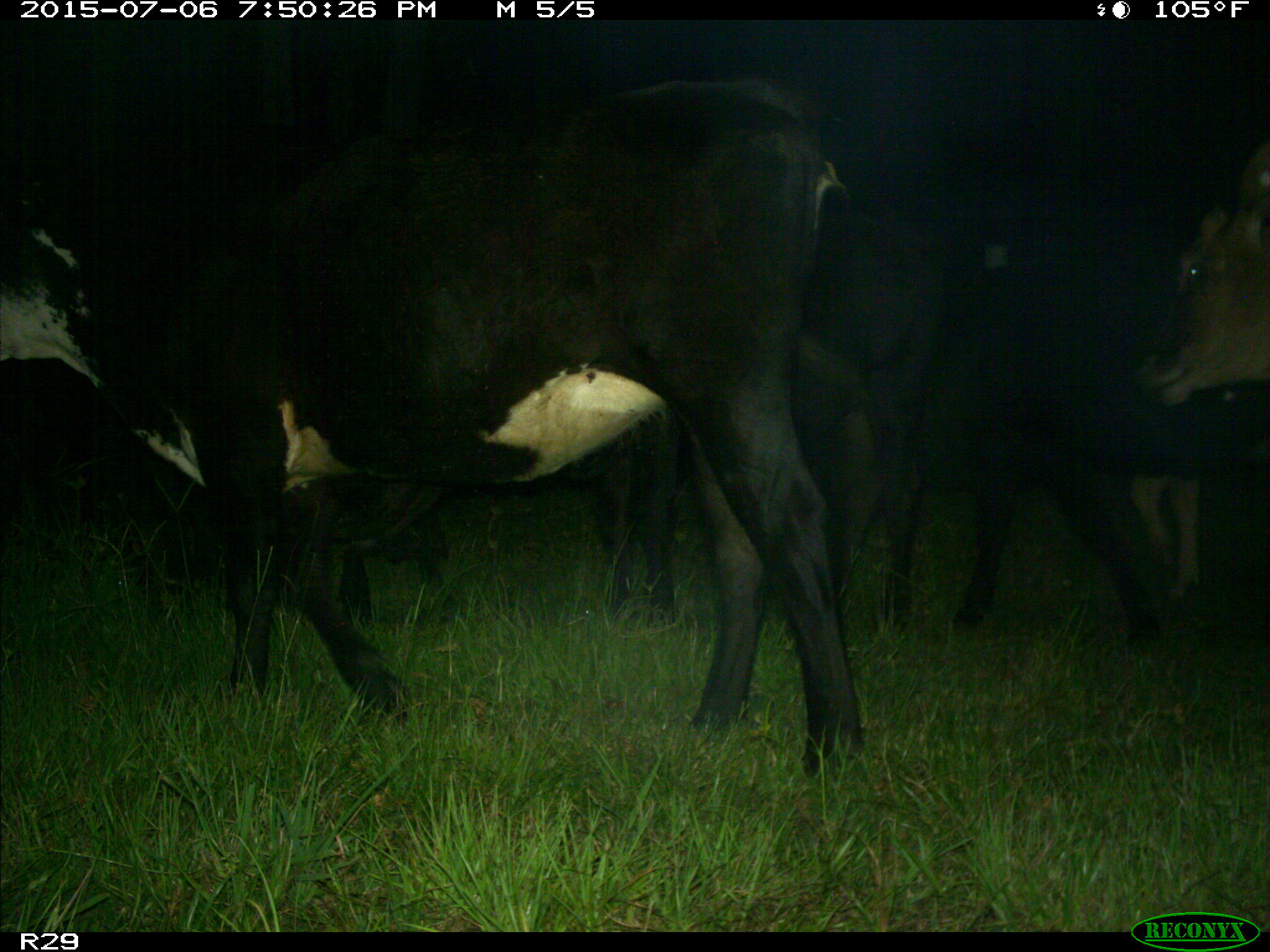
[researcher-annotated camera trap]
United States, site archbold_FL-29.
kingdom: Animalia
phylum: Chordata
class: Mammalia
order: Artiodactyla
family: Bovidae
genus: Bos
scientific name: Bos taurus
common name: domestic cow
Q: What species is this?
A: Bos taurus (domestic cow).